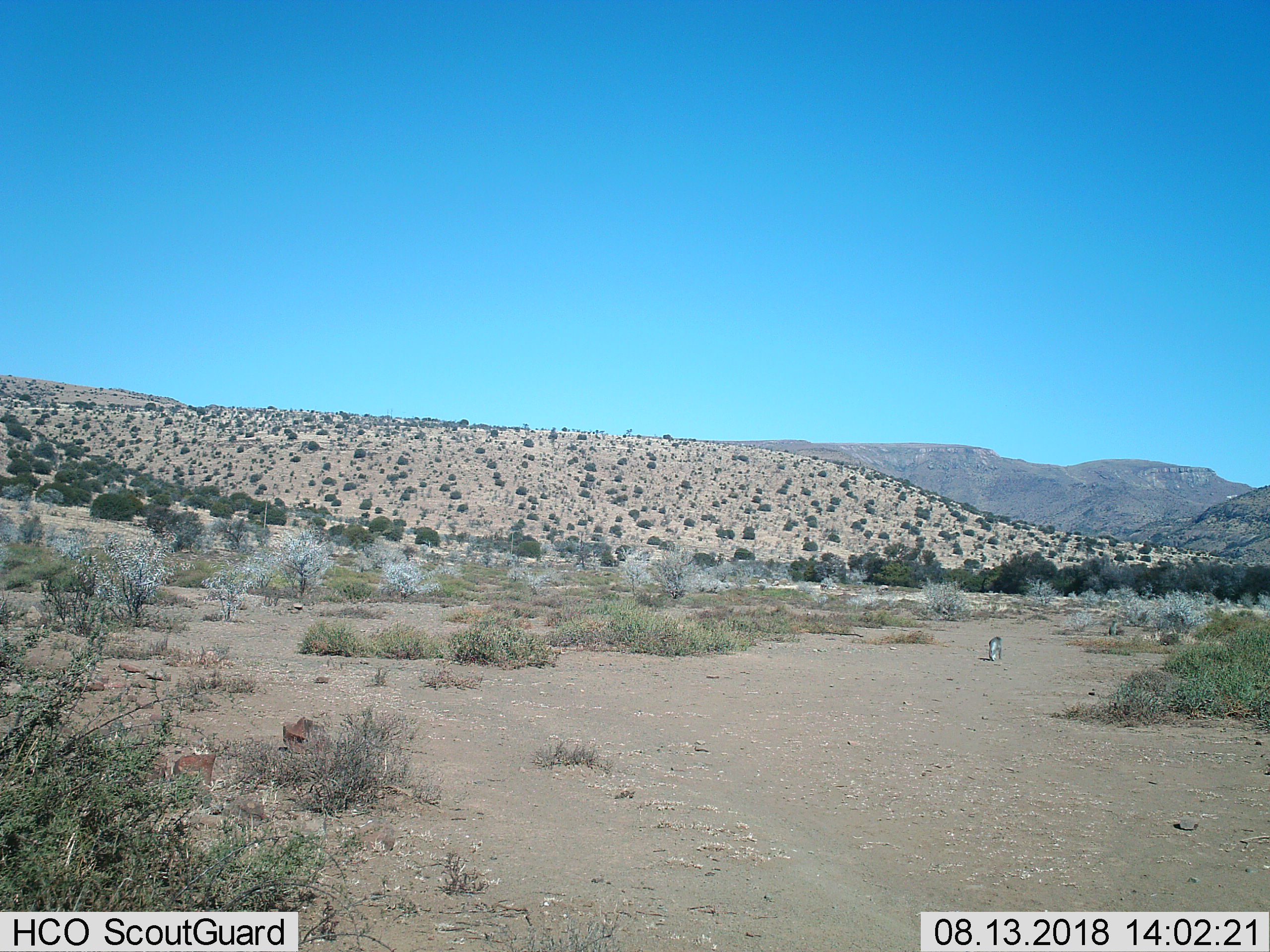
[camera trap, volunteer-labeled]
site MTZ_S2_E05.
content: unidentified animal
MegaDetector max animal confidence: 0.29